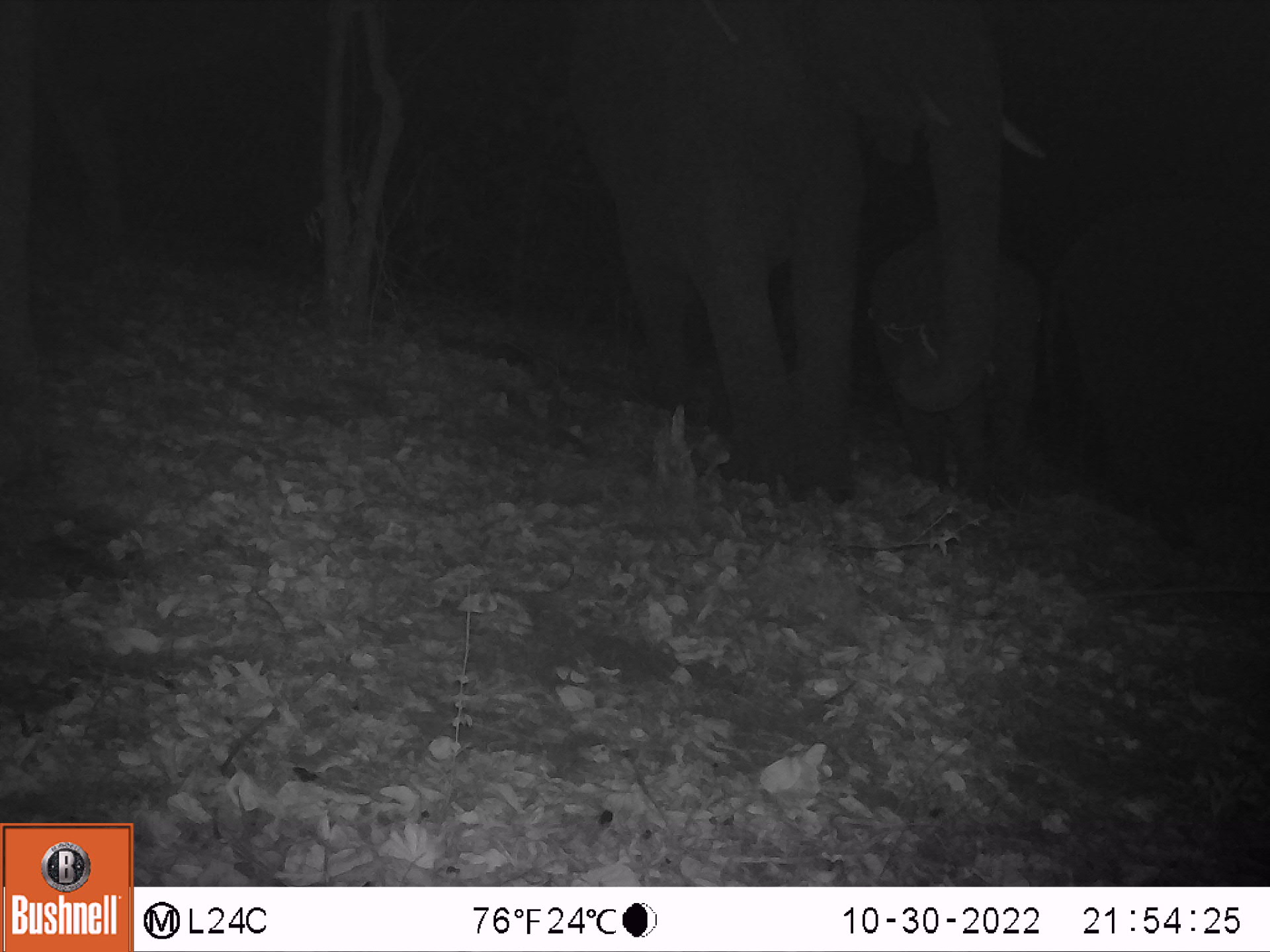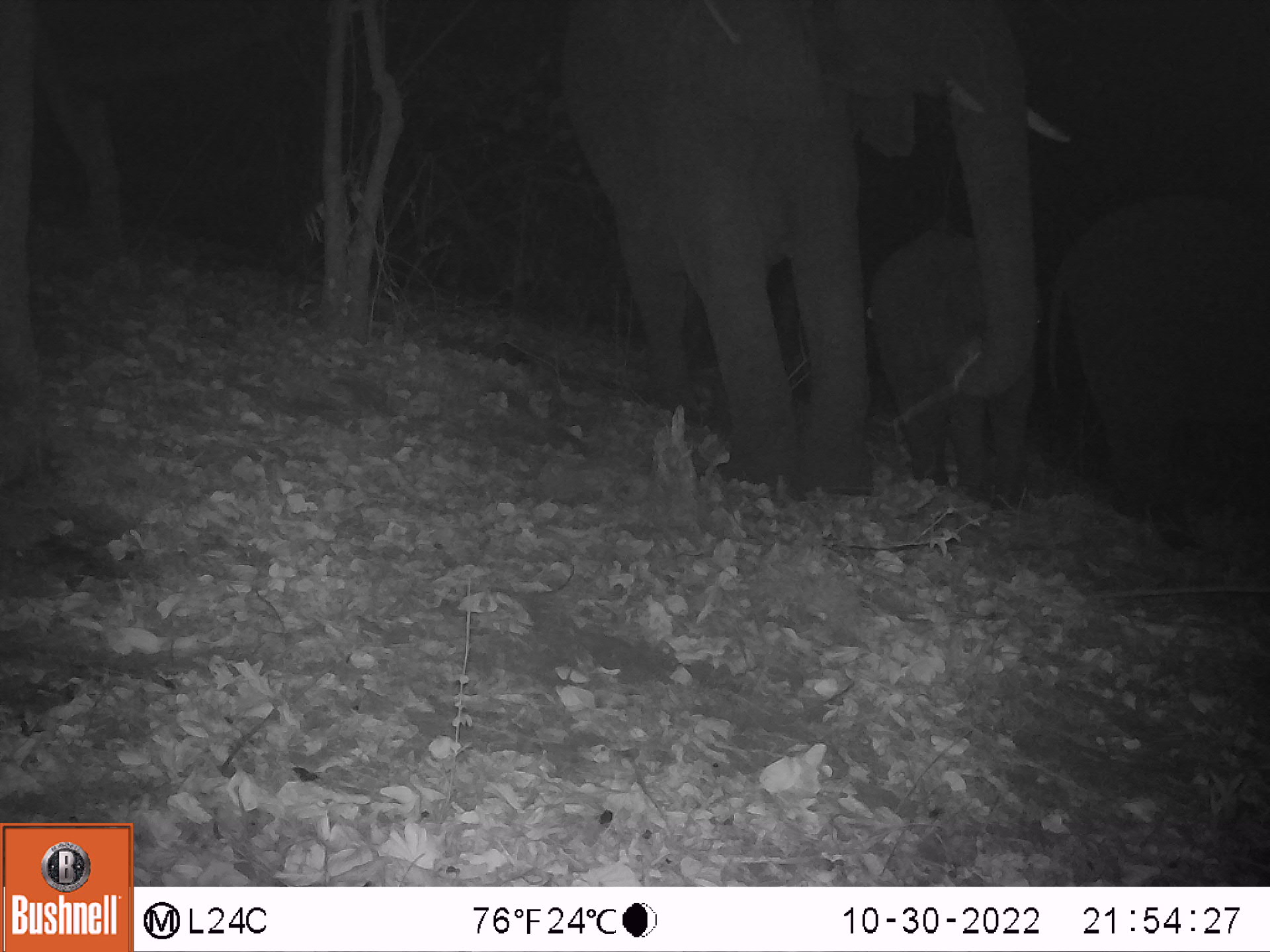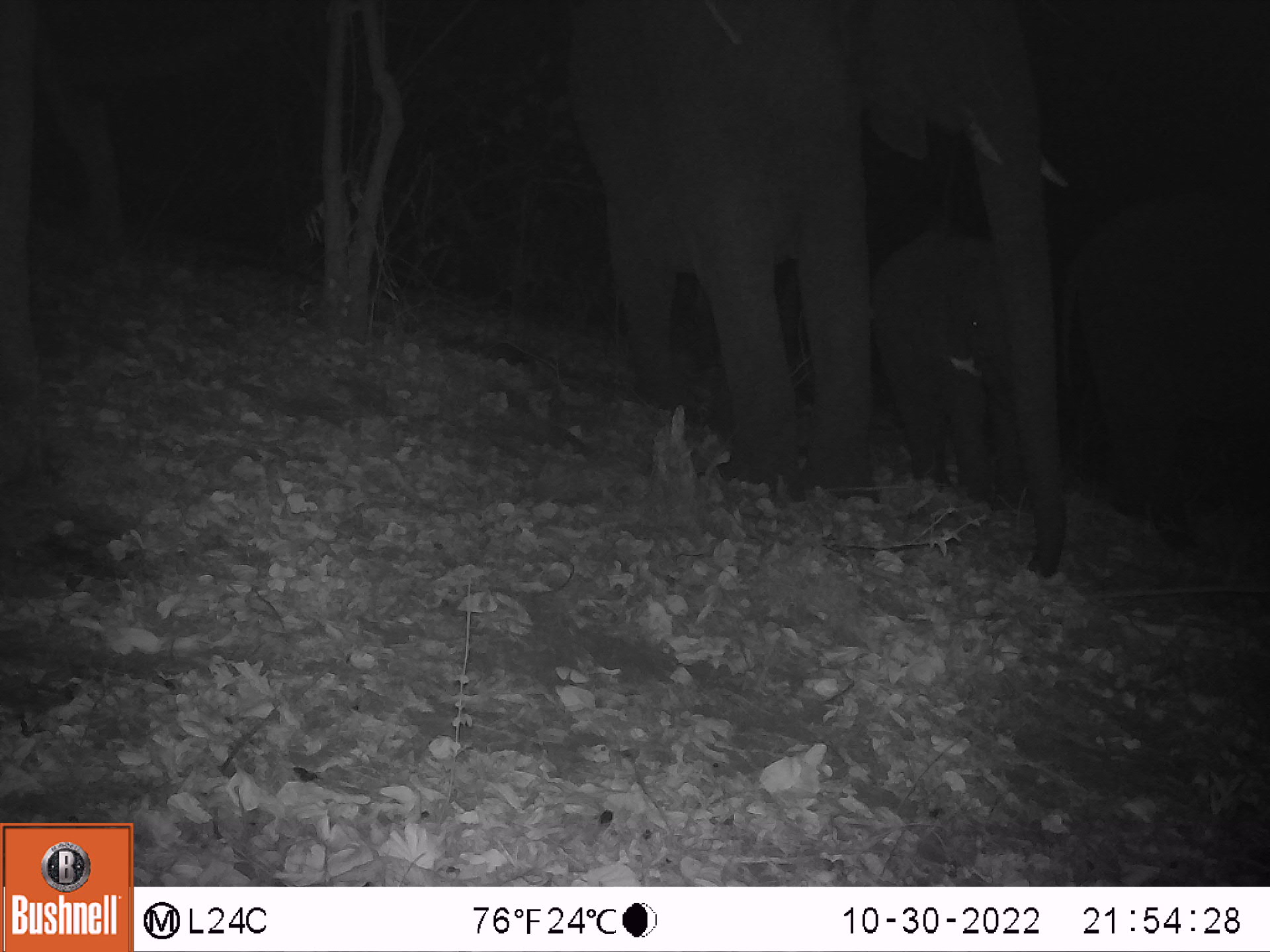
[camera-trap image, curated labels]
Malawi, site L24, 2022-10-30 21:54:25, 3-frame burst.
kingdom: Animalia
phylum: Chordata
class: Mammalia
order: Proboscidea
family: Elephantidae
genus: Loxodonta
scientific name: Loxodonta africana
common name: african savanna elephant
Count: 2.